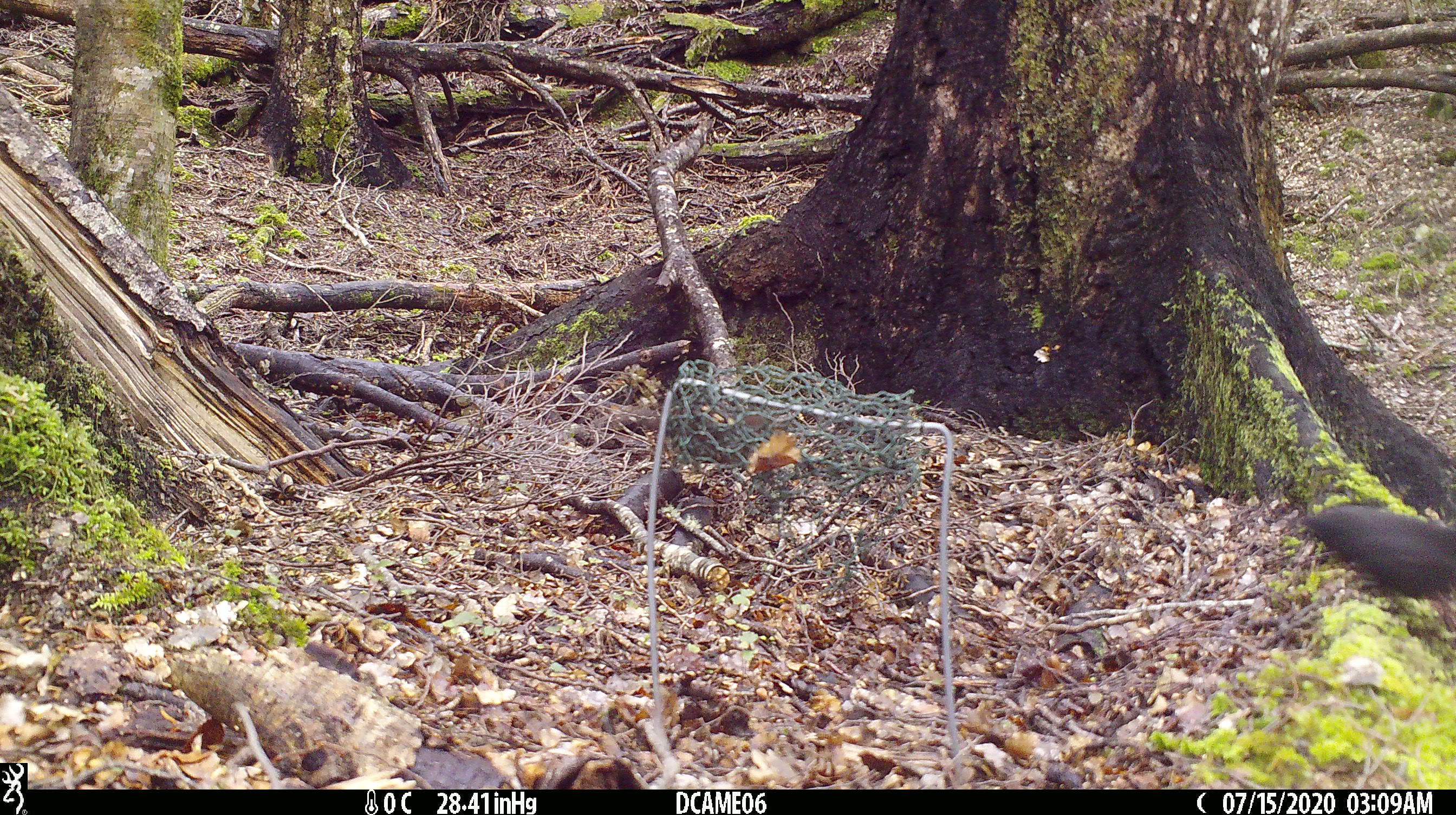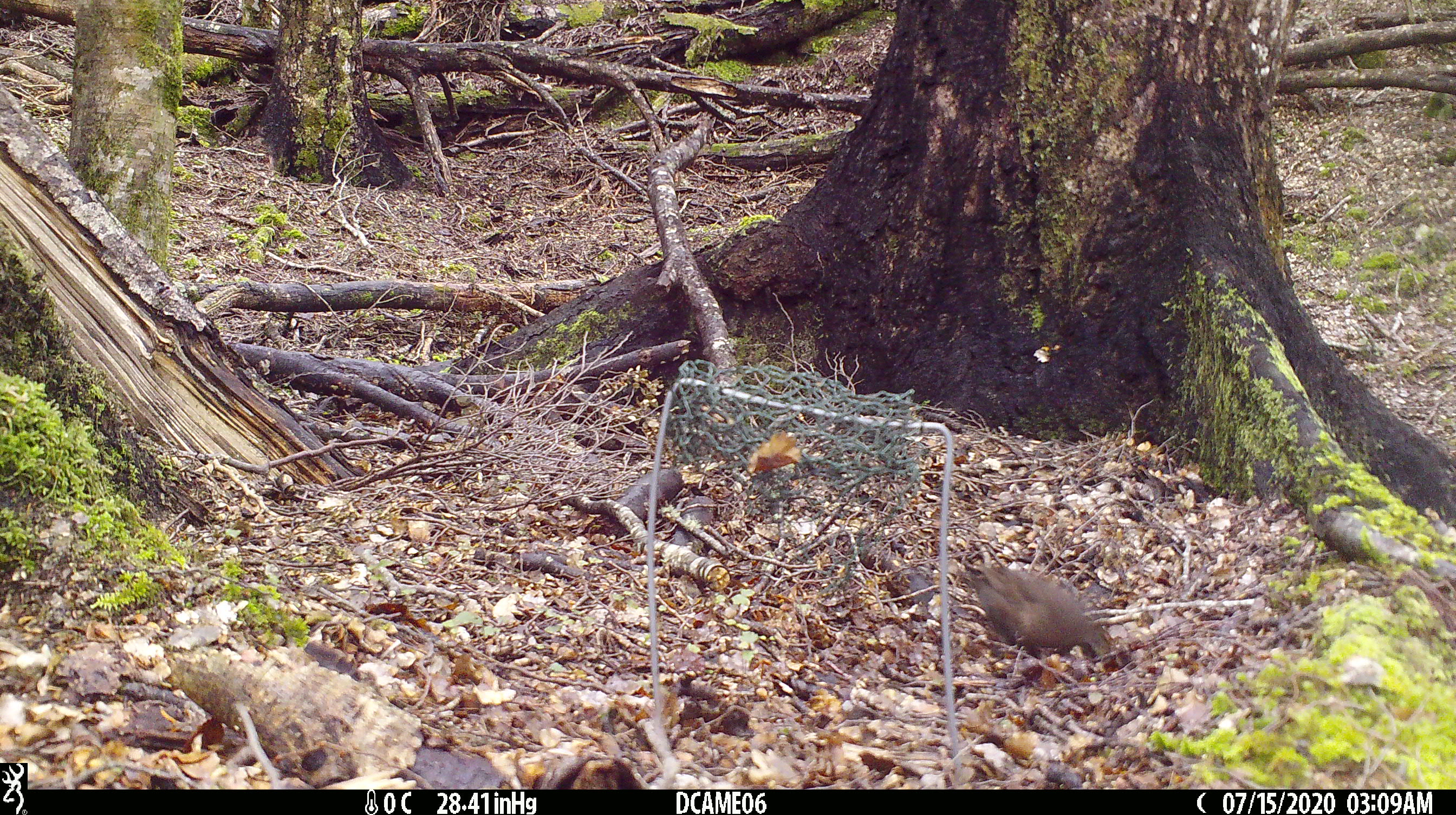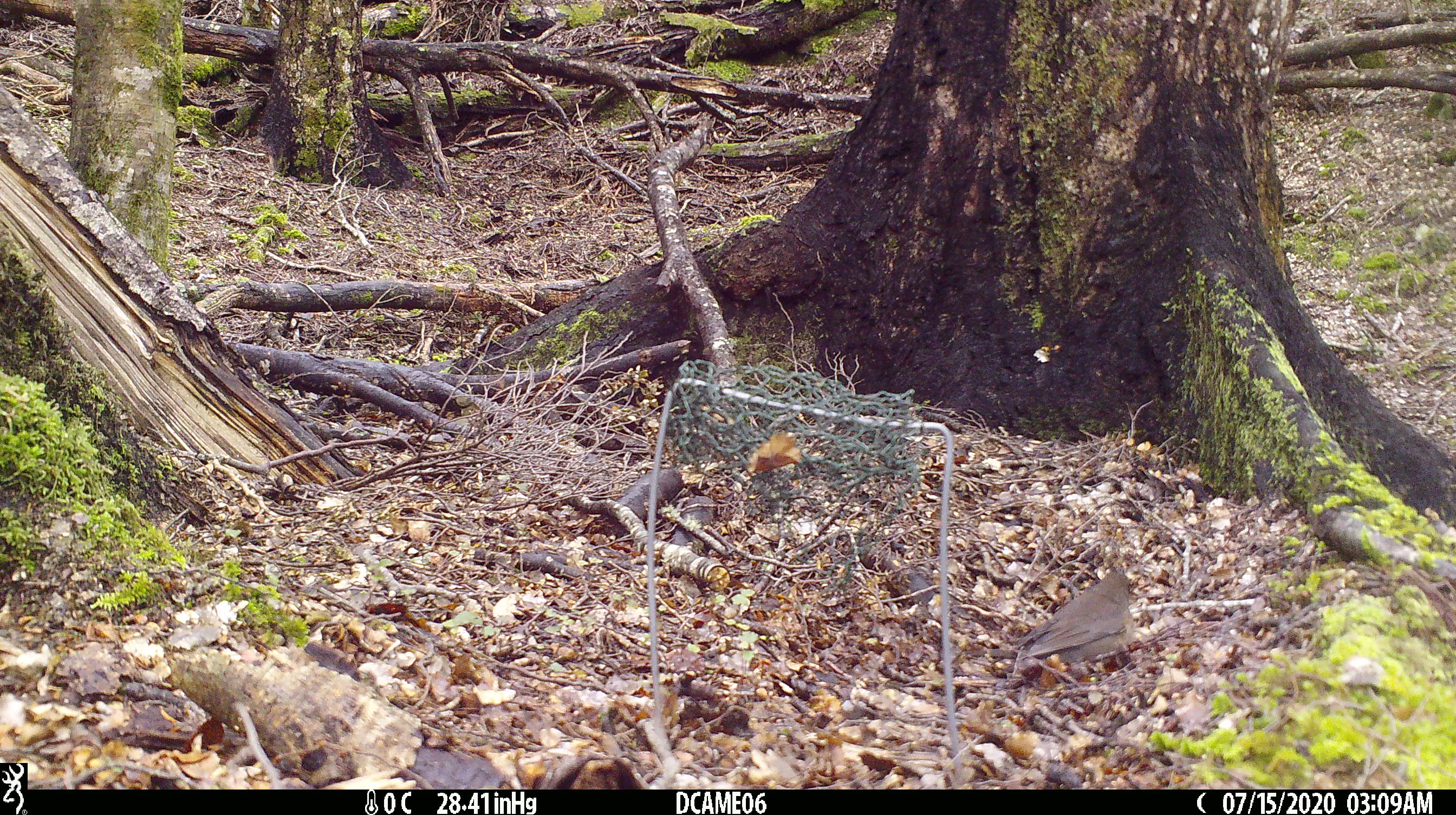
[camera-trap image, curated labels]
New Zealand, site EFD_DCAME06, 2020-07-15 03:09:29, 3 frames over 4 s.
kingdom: Animalia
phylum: Chordata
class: Aves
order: Passeriformes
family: Turdidae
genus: Turdus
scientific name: Turdus merula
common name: eurasian blackbird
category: blackbird